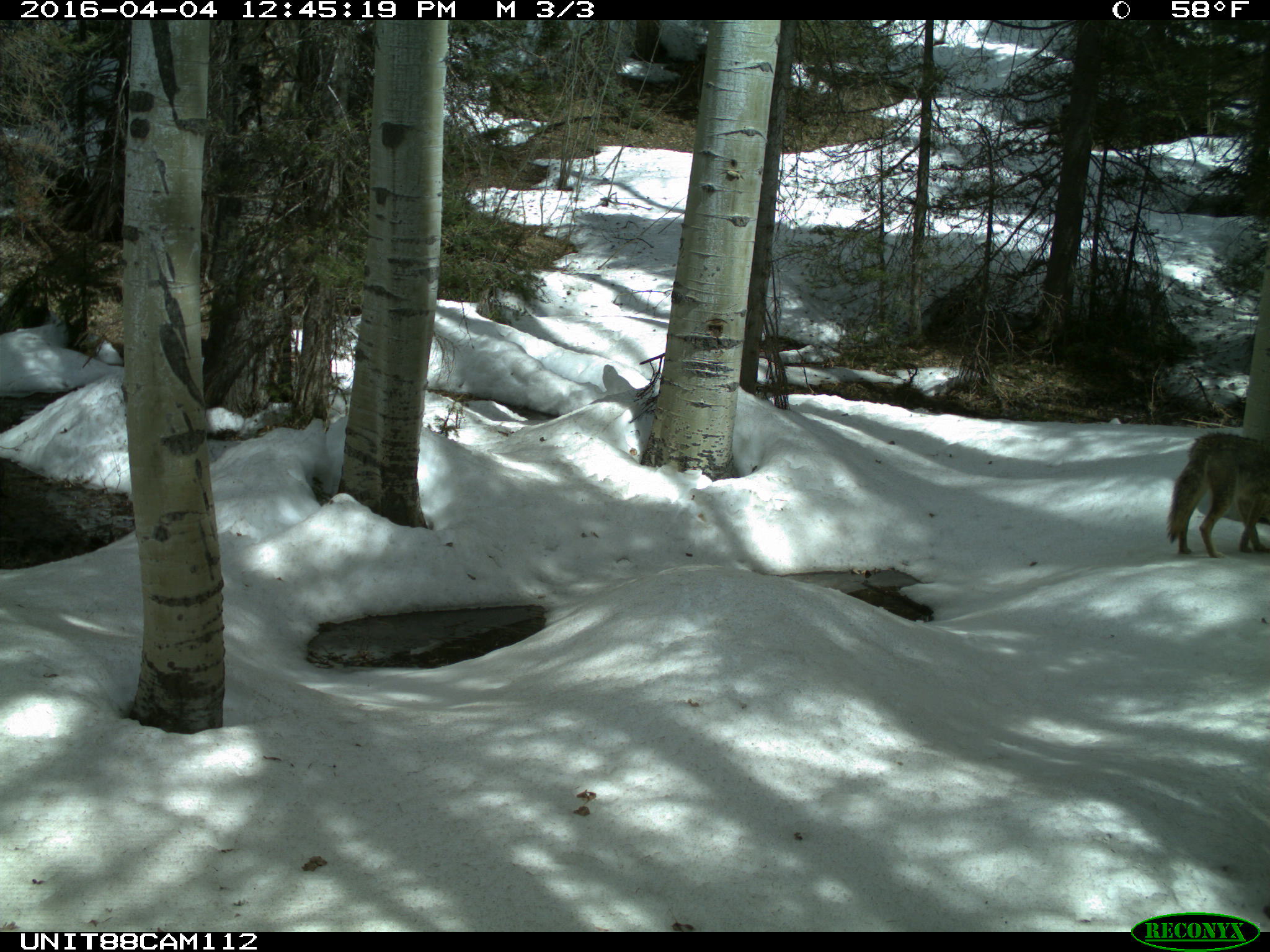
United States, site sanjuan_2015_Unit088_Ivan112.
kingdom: Animalia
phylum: Chordata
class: Mammalia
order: Carnivora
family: Canidae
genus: Canis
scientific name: Canis latrans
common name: coyote